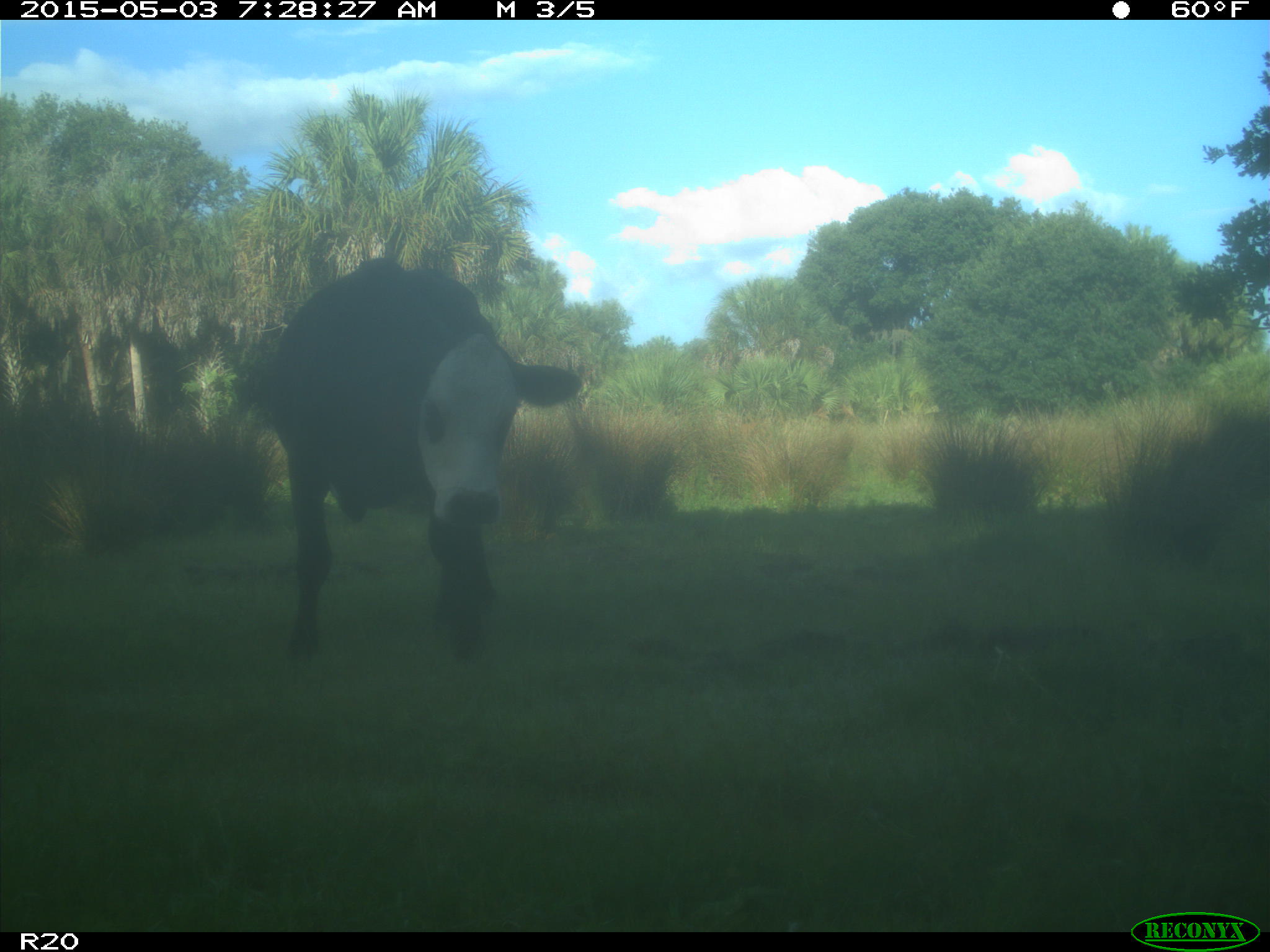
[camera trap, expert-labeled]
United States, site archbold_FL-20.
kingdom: Animalia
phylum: Chordata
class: Mammalia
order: Artiodactyla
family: Bovidae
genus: Bos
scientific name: Bos taurus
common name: domestic cow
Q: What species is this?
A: Bos taurus (domestic cow).